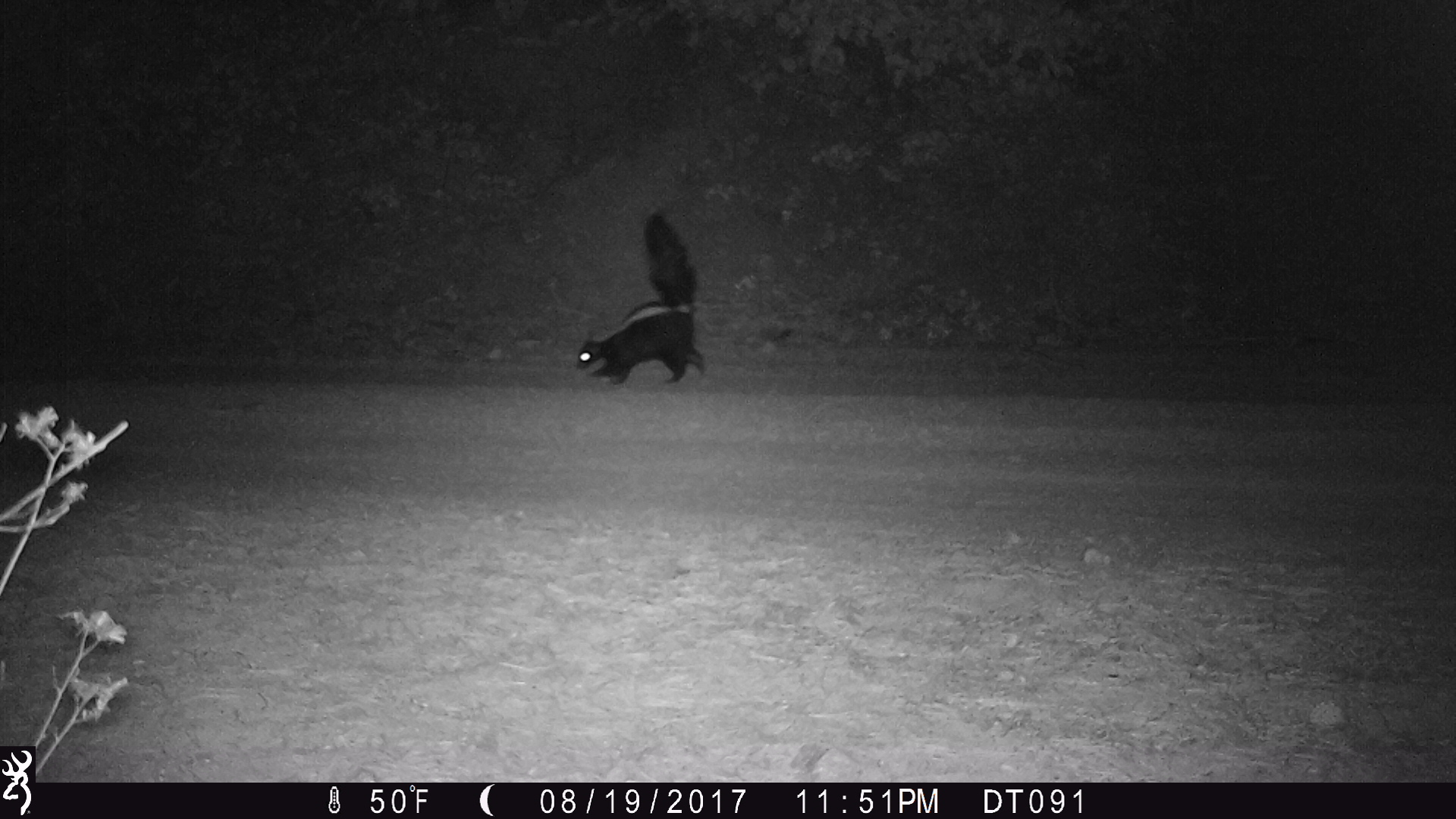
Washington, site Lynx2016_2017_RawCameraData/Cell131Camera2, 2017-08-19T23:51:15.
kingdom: Animalia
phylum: Chordata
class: Mammalia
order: Carnivora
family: Mephitidae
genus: Mephitis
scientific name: Mephitis mephitis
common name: striped skunk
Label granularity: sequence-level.